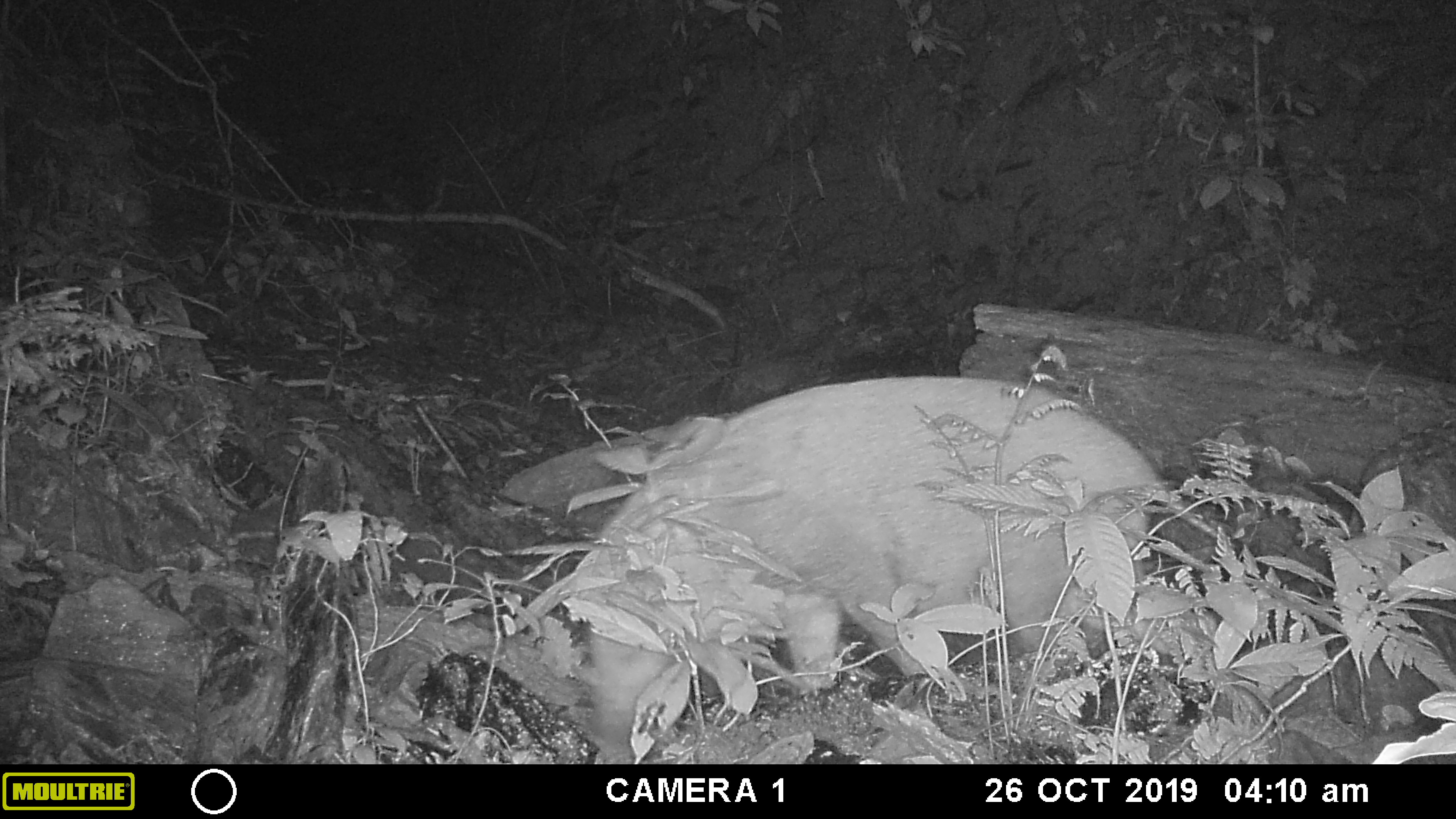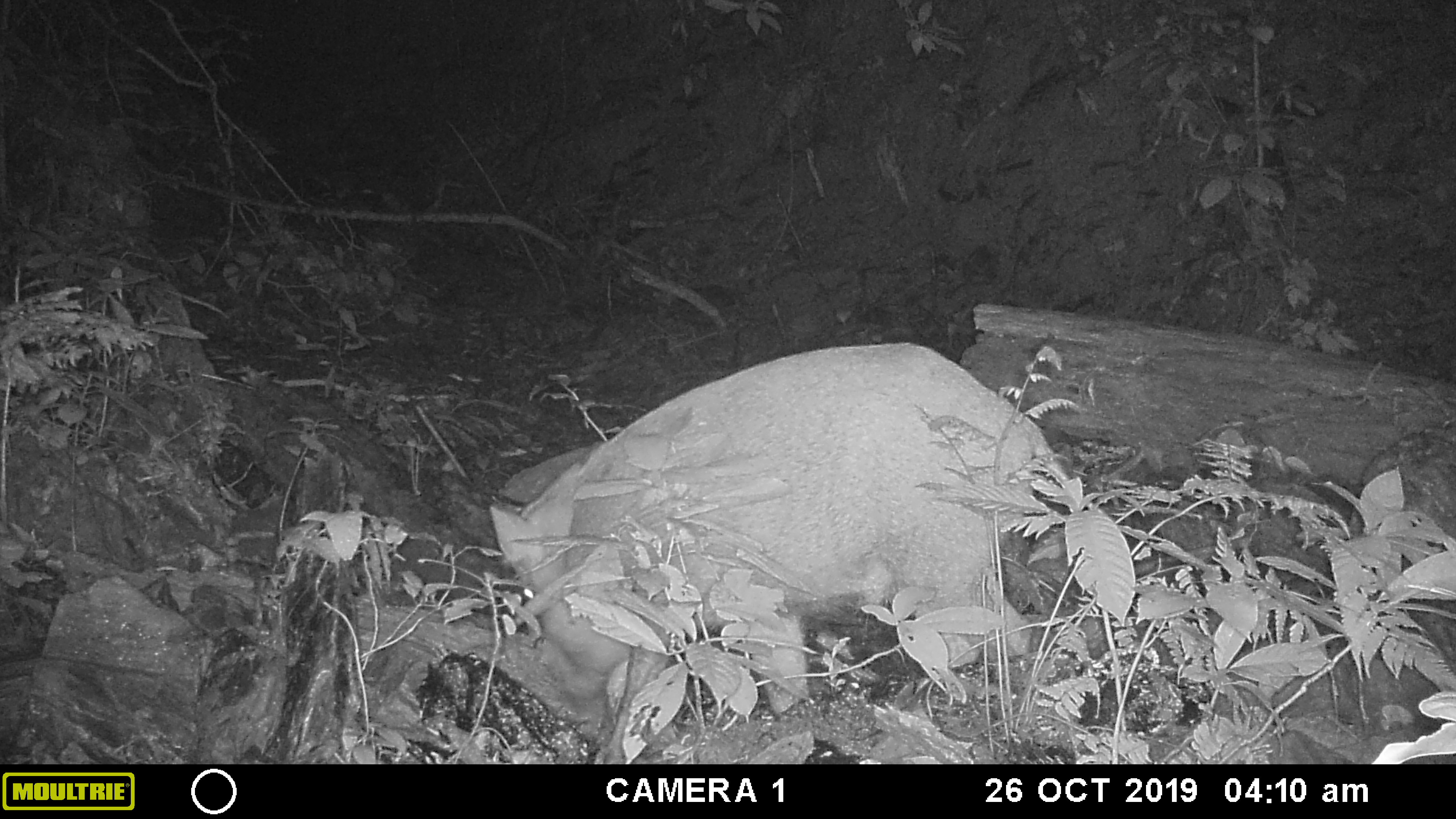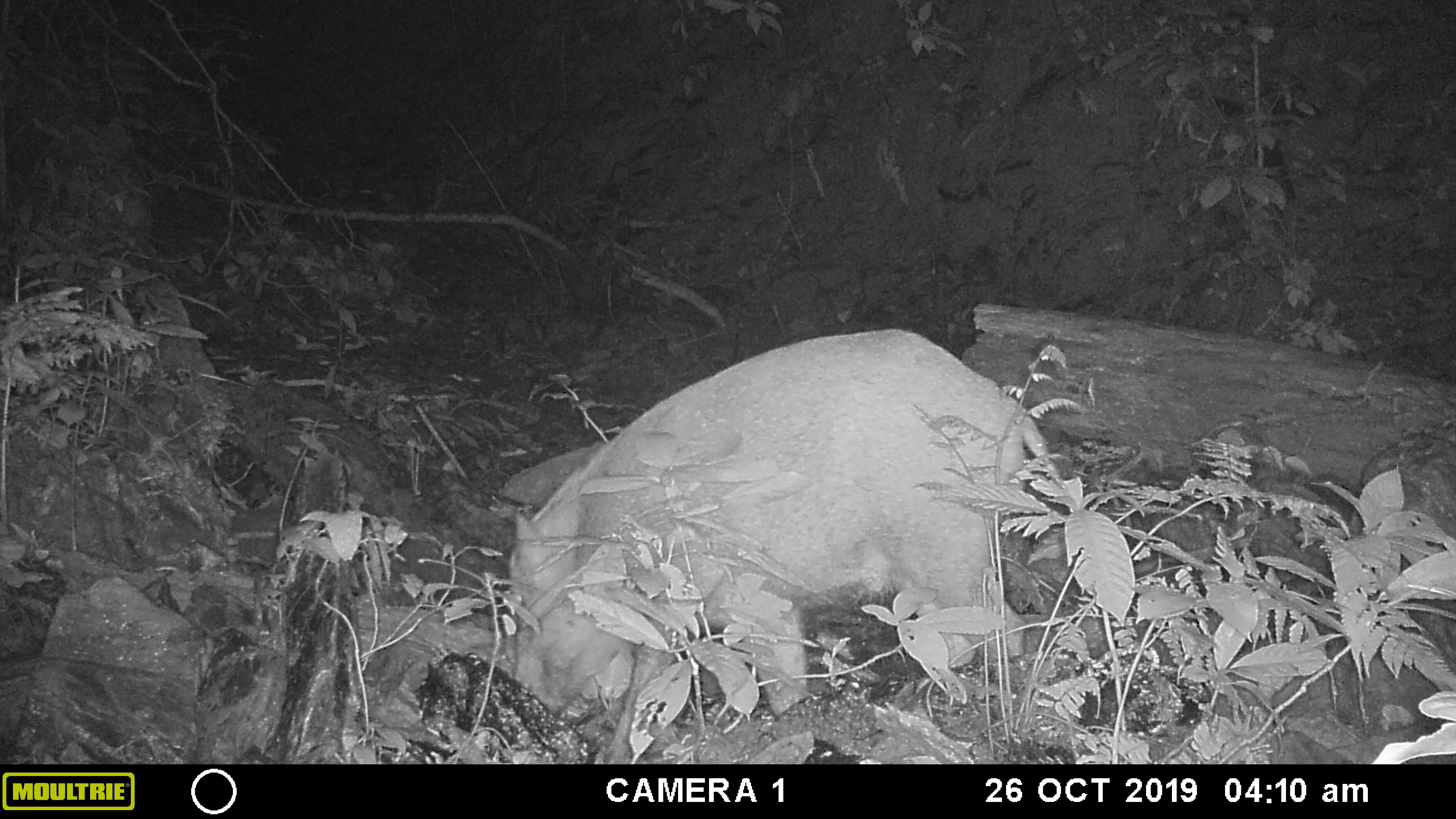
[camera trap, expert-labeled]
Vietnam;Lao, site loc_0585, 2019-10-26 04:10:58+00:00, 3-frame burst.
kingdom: Animalia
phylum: Chordata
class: Mammalia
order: Artiodactyla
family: Suidae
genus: Sus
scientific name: Sus scrofa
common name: eurasian wild pig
Eurasian wild pig (Sus scrofa). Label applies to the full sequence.